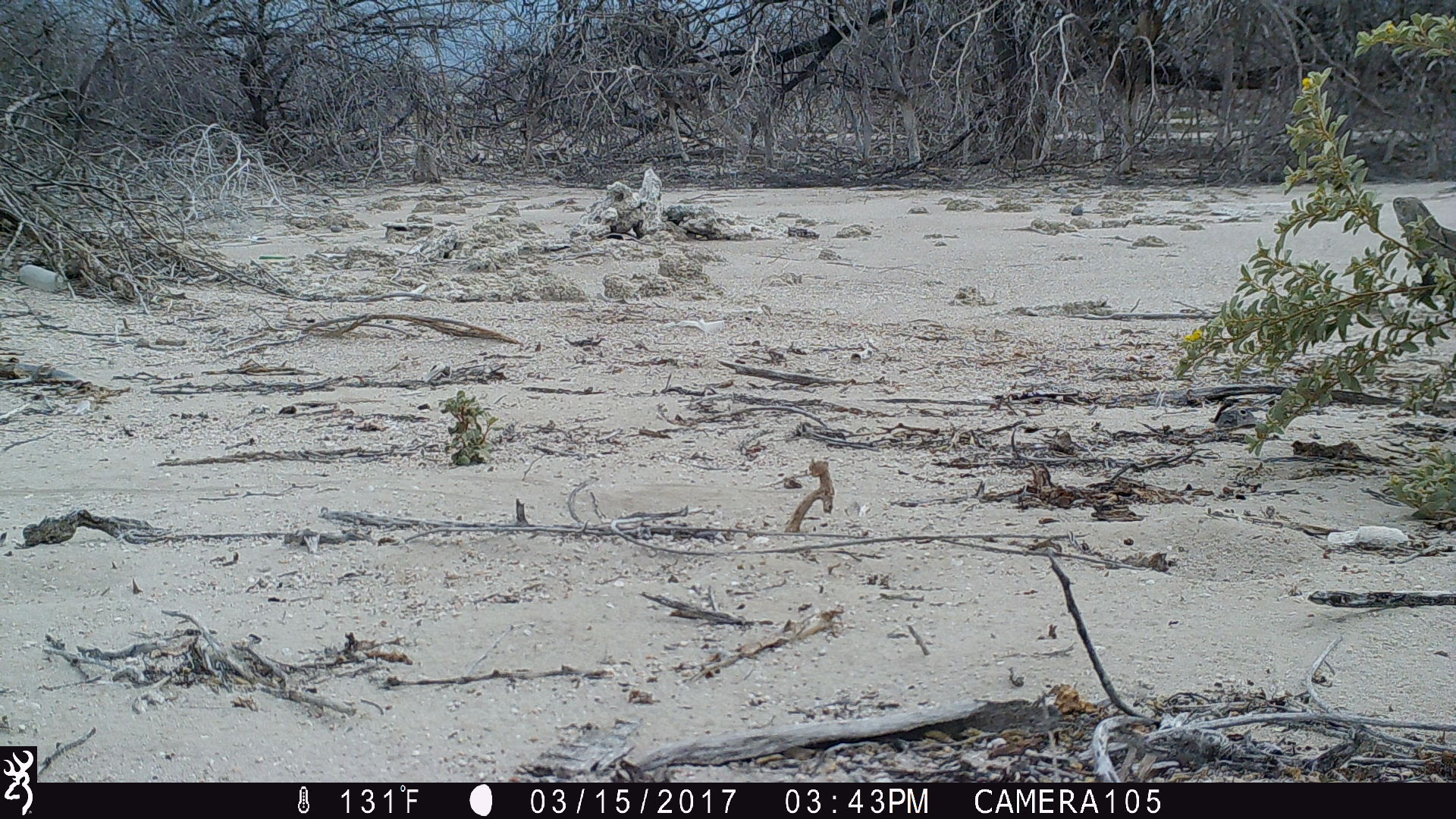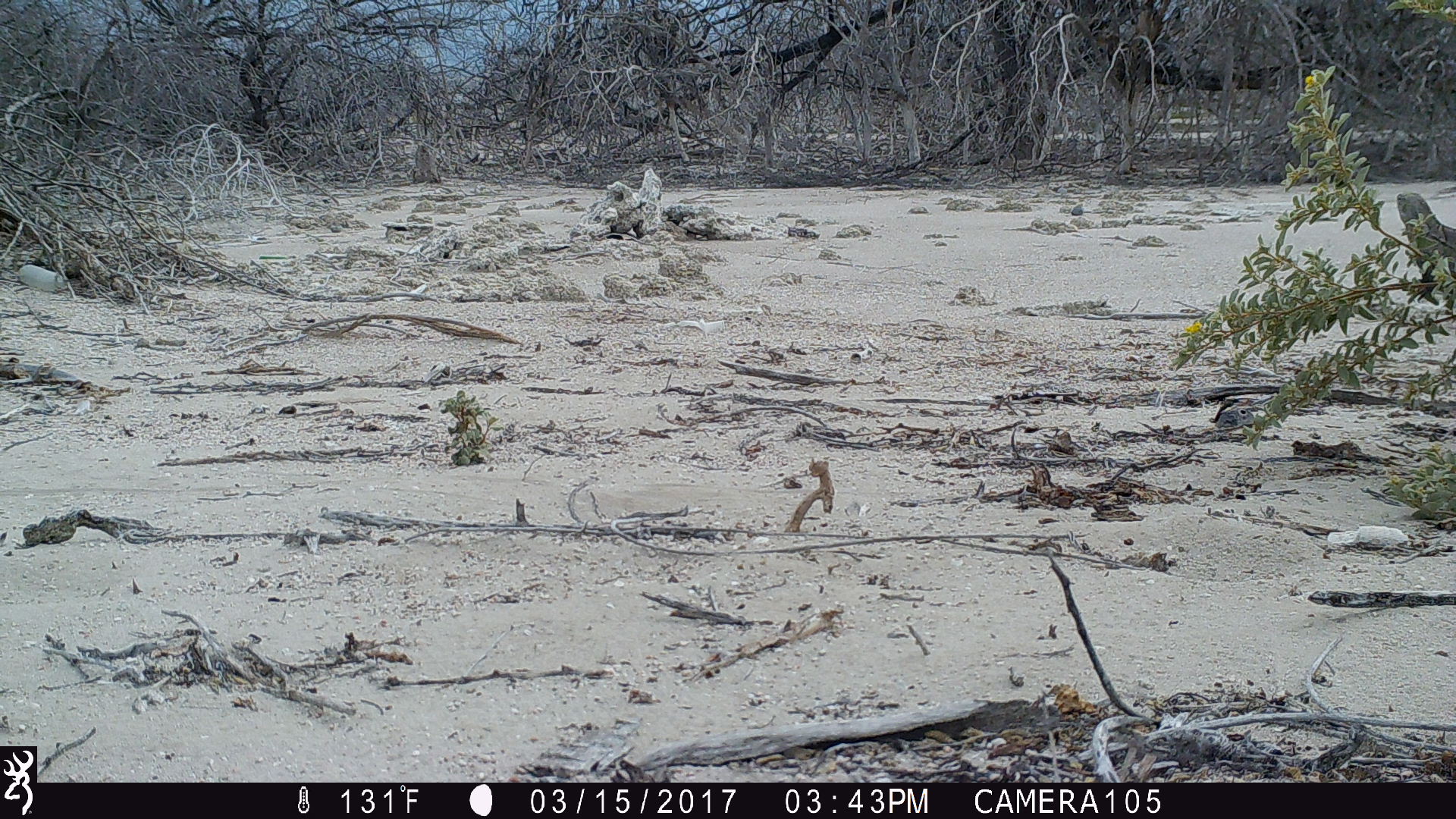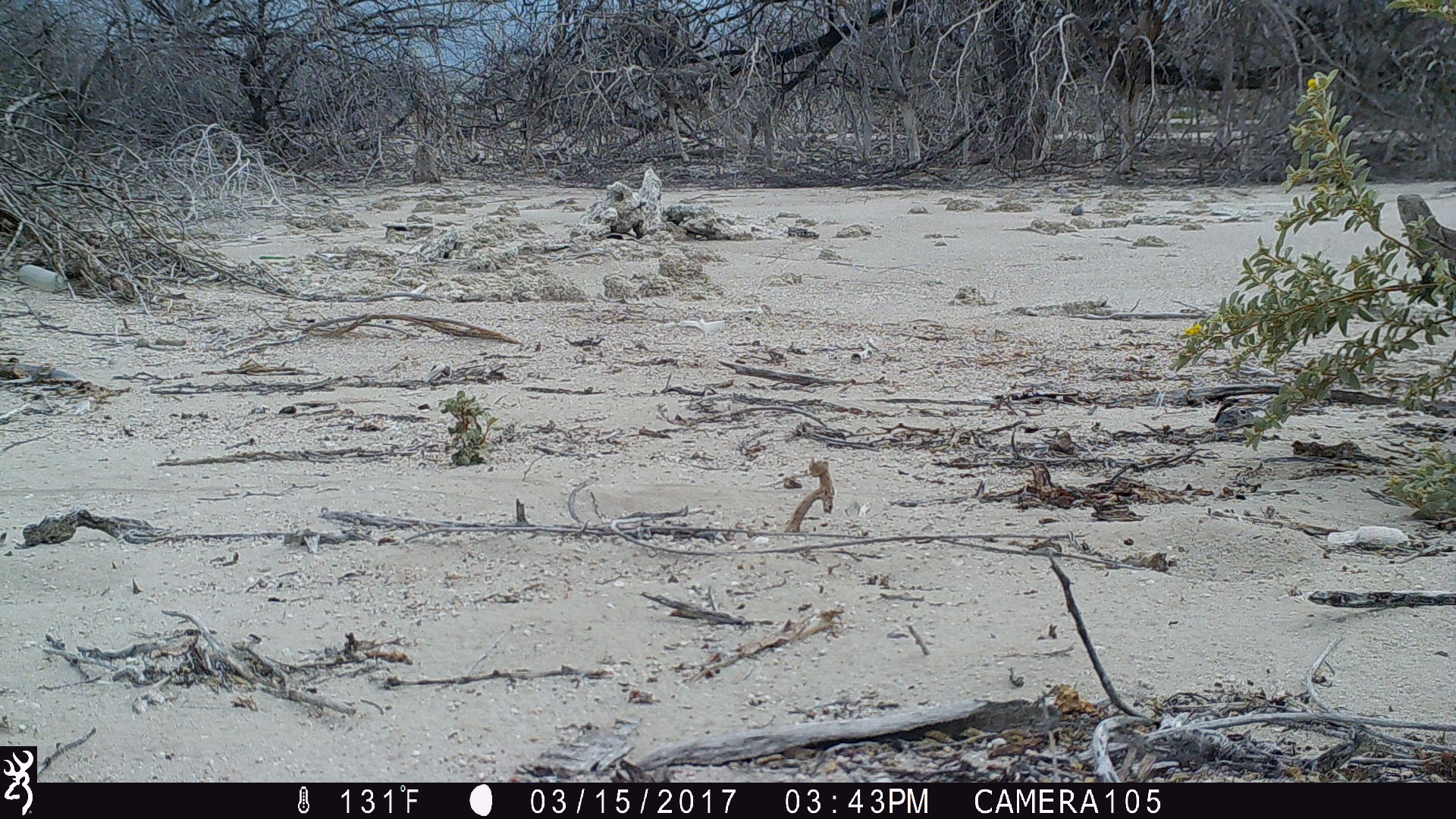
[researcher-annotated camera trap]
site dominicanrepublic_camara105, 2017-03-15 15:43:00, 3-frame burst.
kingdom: Animalia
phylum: Chordata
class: Reptilia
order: Squamata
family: Iguanidae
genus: Iguana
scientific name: Iguana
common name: typical iguanas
Iguana (typical iguanas).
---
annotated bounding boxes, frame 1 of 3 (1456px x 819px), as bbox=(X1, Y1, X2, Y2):
iguana: bbox=(1385, 193, 1456, 303)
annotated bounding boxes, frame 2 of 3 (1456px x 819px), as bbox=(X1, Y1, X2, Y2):
iguana: bbox=(1385, 186, 1456, 304)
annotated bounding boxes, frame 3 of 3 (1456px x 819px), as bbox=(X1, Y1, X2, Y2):
iguana: bbox=(1389, 187, 1456, 319)